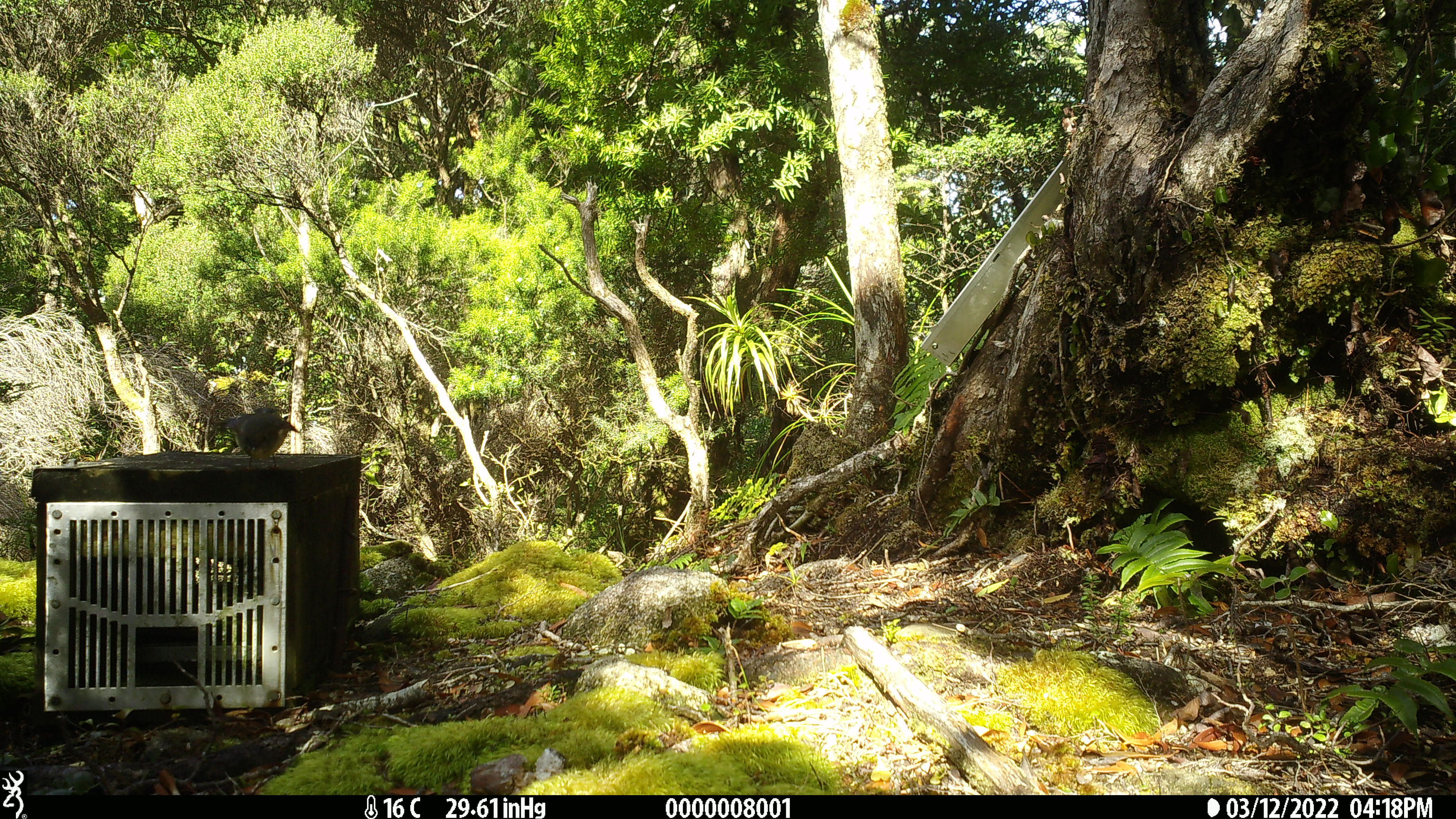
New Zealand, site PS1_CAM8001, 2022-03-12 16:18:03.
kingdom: Animalia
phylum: Chordata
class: Aves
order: Passeriformes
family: Petroicidae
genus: Petroica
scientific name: Petroica macrocephala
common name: tomtit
Tomtit (Petroica macrocephala).